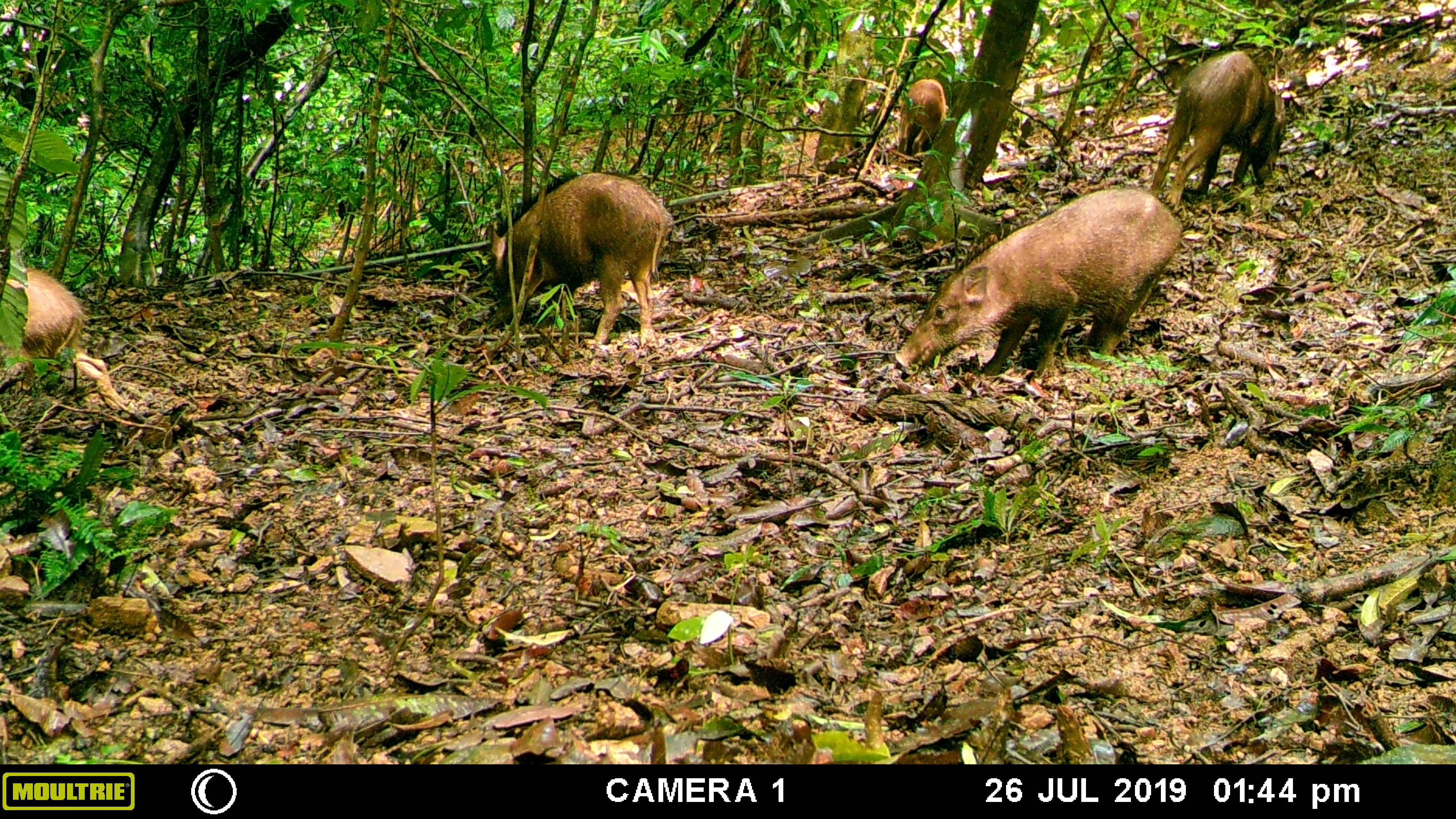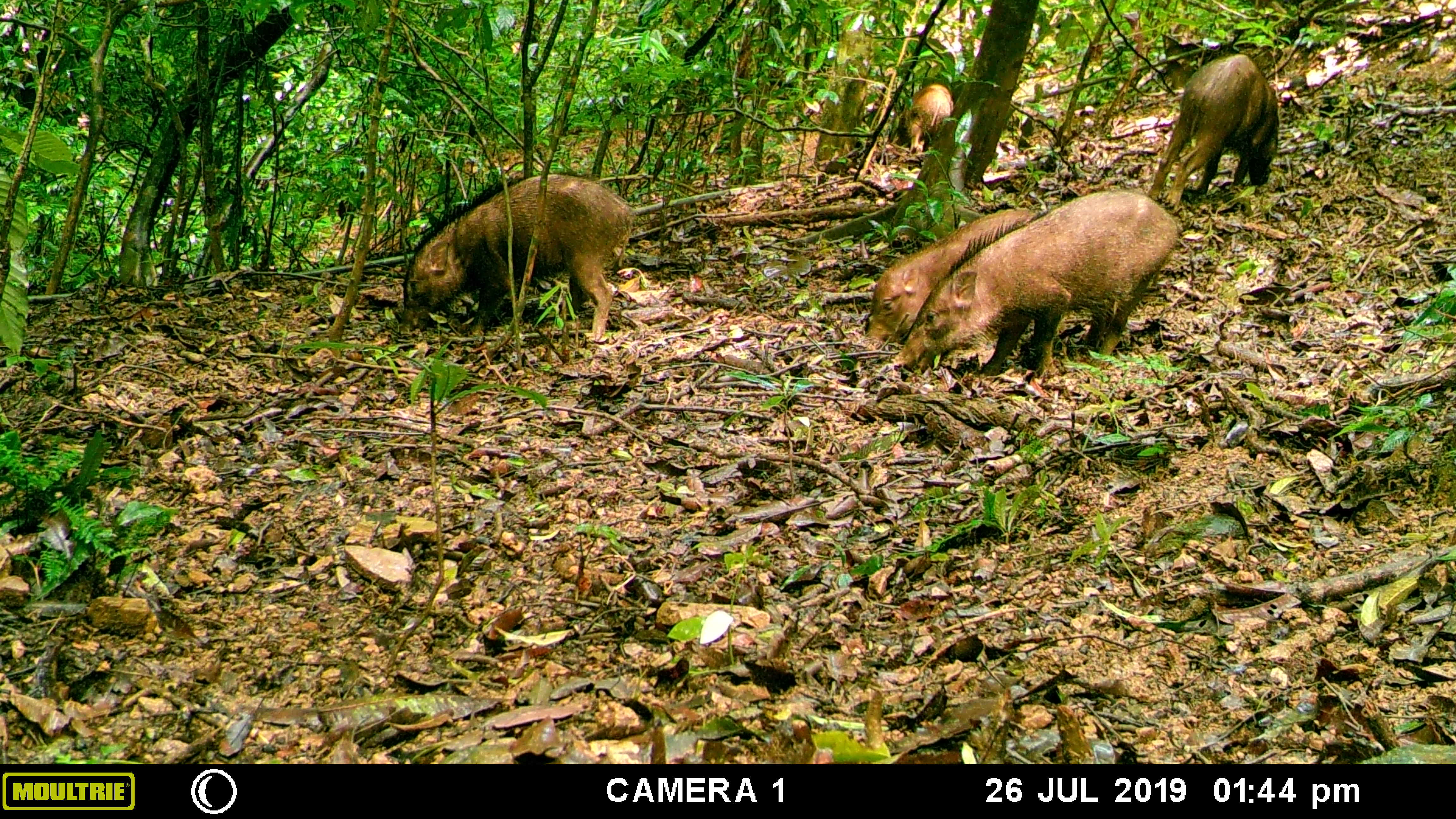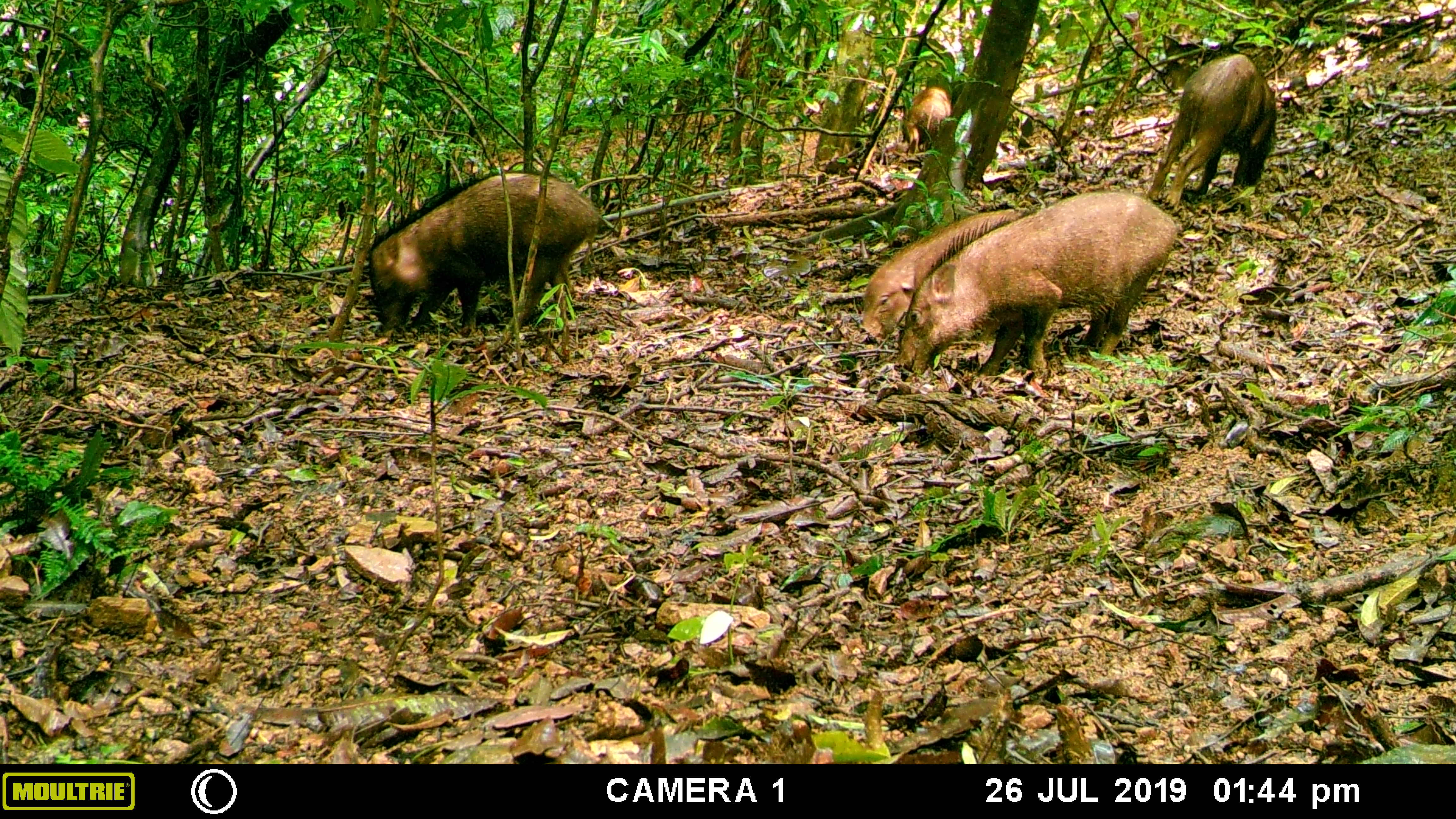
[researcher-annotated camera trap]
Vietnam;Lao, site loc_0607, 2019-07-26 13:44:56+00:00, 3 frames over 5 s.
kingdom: Animalia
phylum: Chordata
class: Mammalia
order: Artiodactyla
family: Suidae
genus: Sus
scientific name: Sus scrofa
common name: eurasian wild pig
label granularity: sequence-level